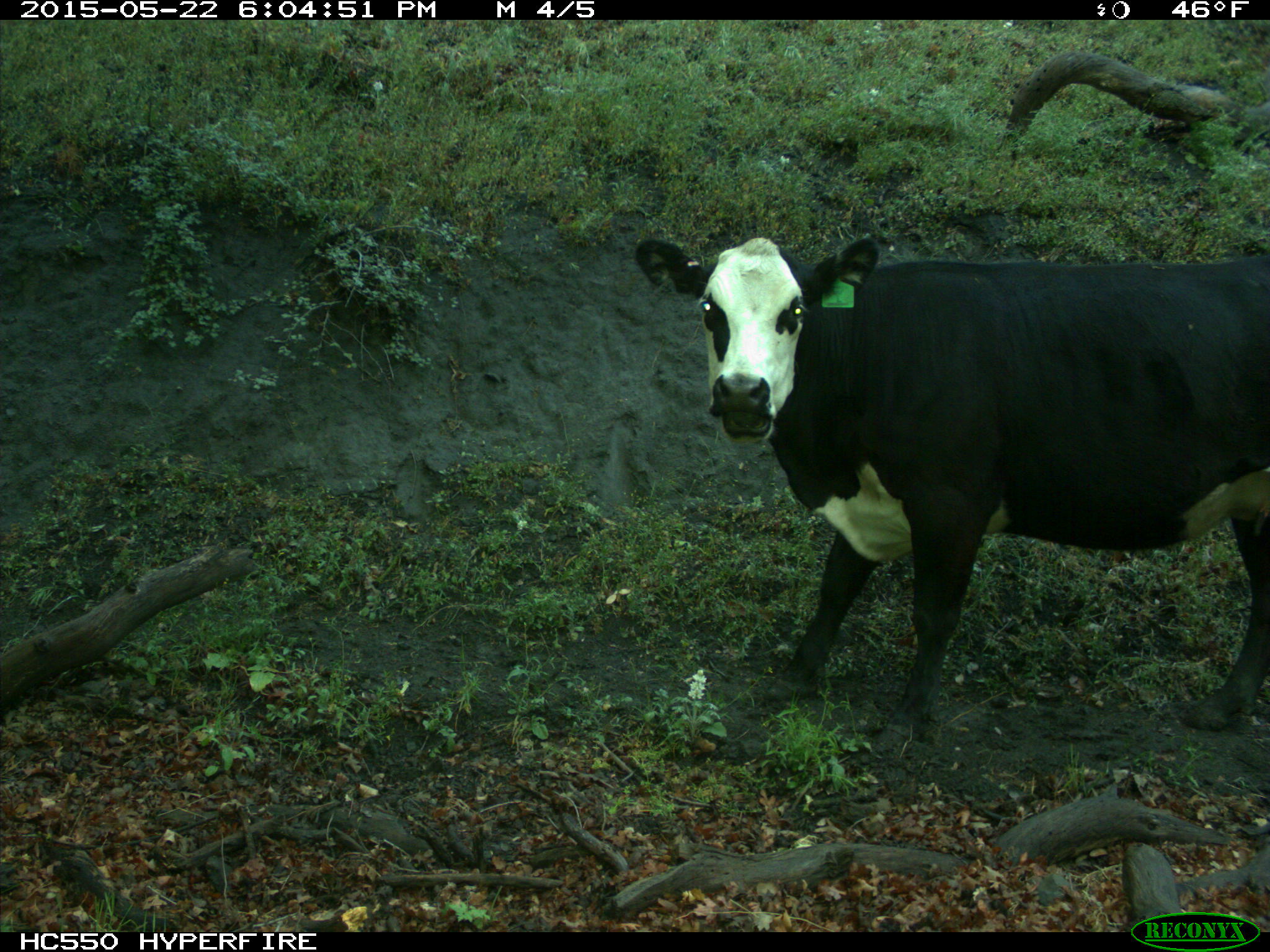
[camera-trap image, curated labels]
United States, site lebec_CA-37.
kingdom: Animalia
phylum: Chordata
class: Mammalia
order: Artiodactyla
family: Bovidae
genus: Bos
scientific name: Bos taurus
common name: domestic cow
Bos taurus (domestic cow).